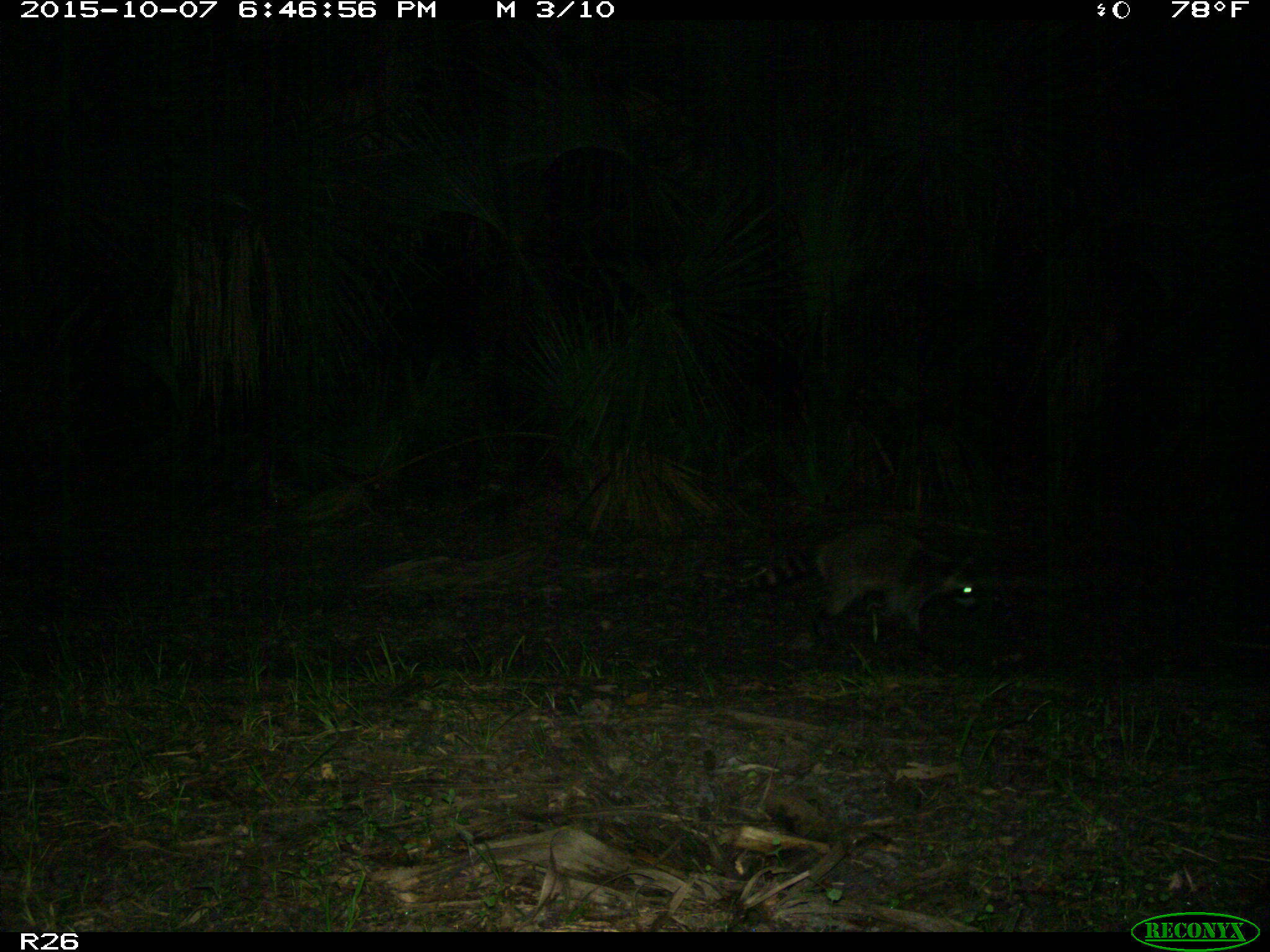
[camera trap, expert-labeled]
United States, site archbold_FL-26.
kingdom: Animalia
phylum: Chordata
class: Mammalia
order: Carnivora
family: Procyonidae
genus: Procyon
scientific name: Procyon lotor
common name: common raccoon